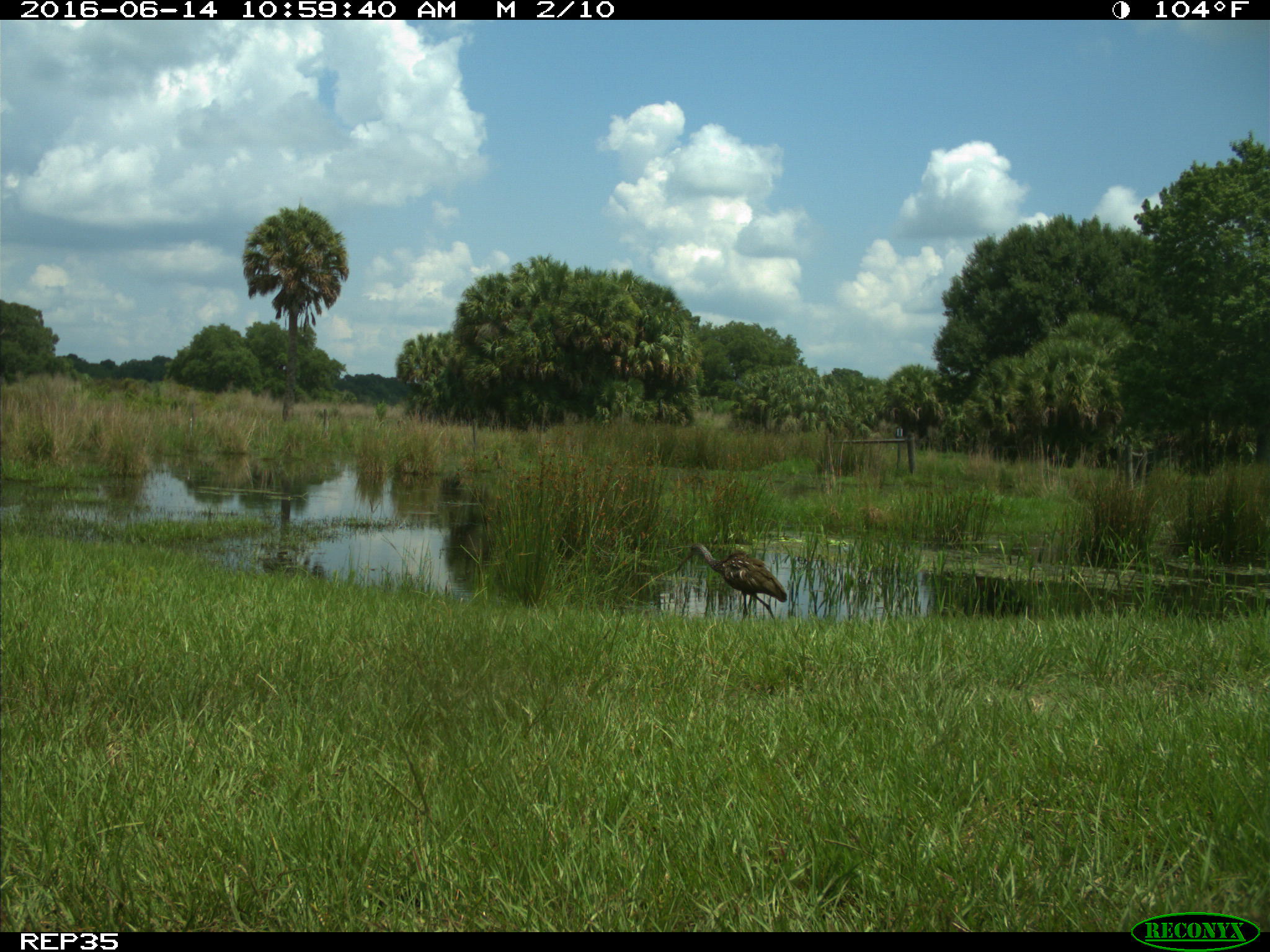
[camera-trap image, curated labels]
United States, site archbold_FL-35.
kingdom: Animalia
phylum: Chordata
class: Aves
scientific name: Aves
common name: birds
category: unidentified bird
Unidentified bird (birds) (Aves).